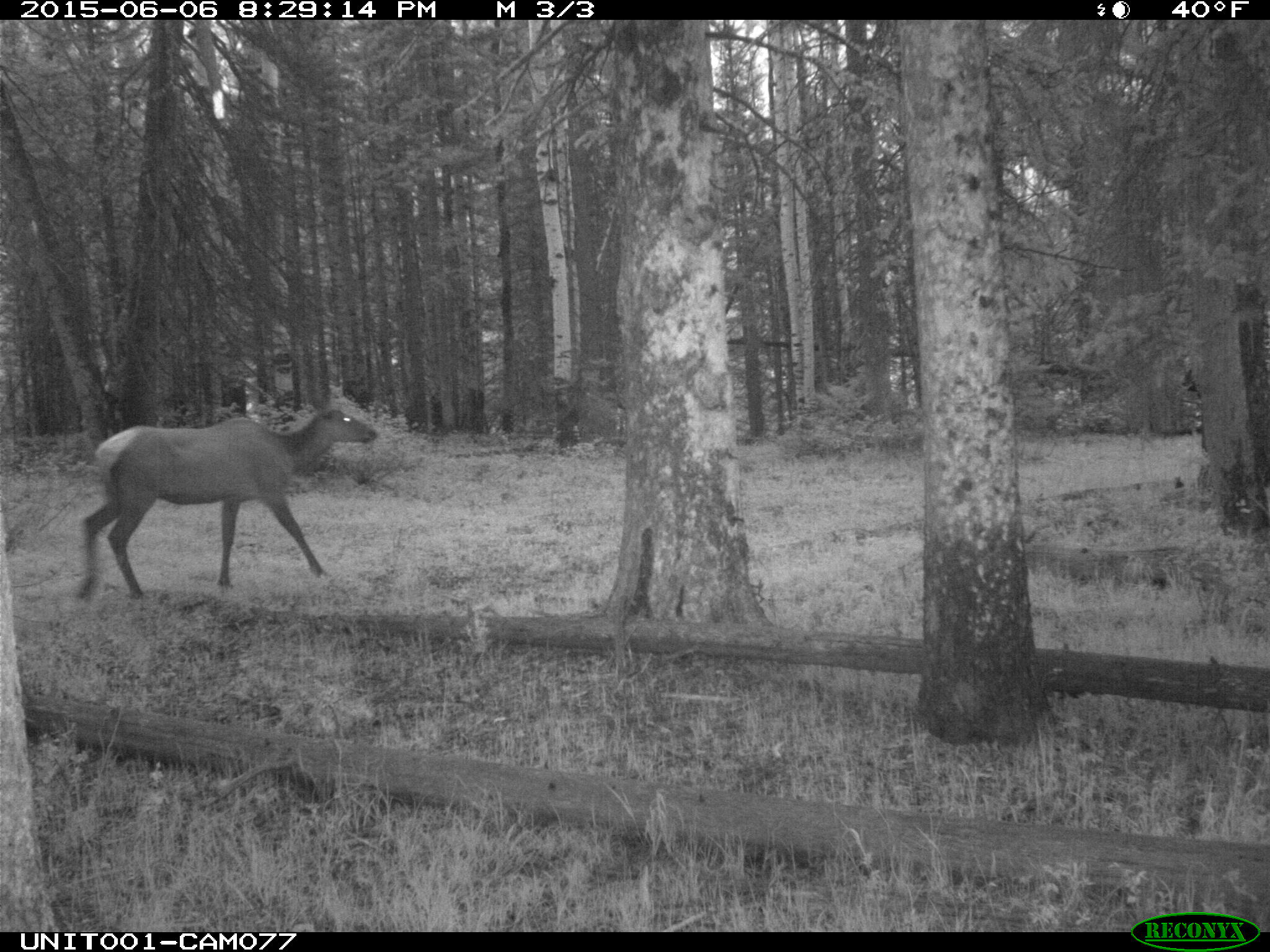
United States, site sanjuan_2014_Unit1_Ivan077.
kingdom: Animalia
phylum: Chordata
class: Mammalia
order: Artiodactyla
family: Cervidae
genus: Cervus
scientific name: Cervus elaphus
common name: red deer